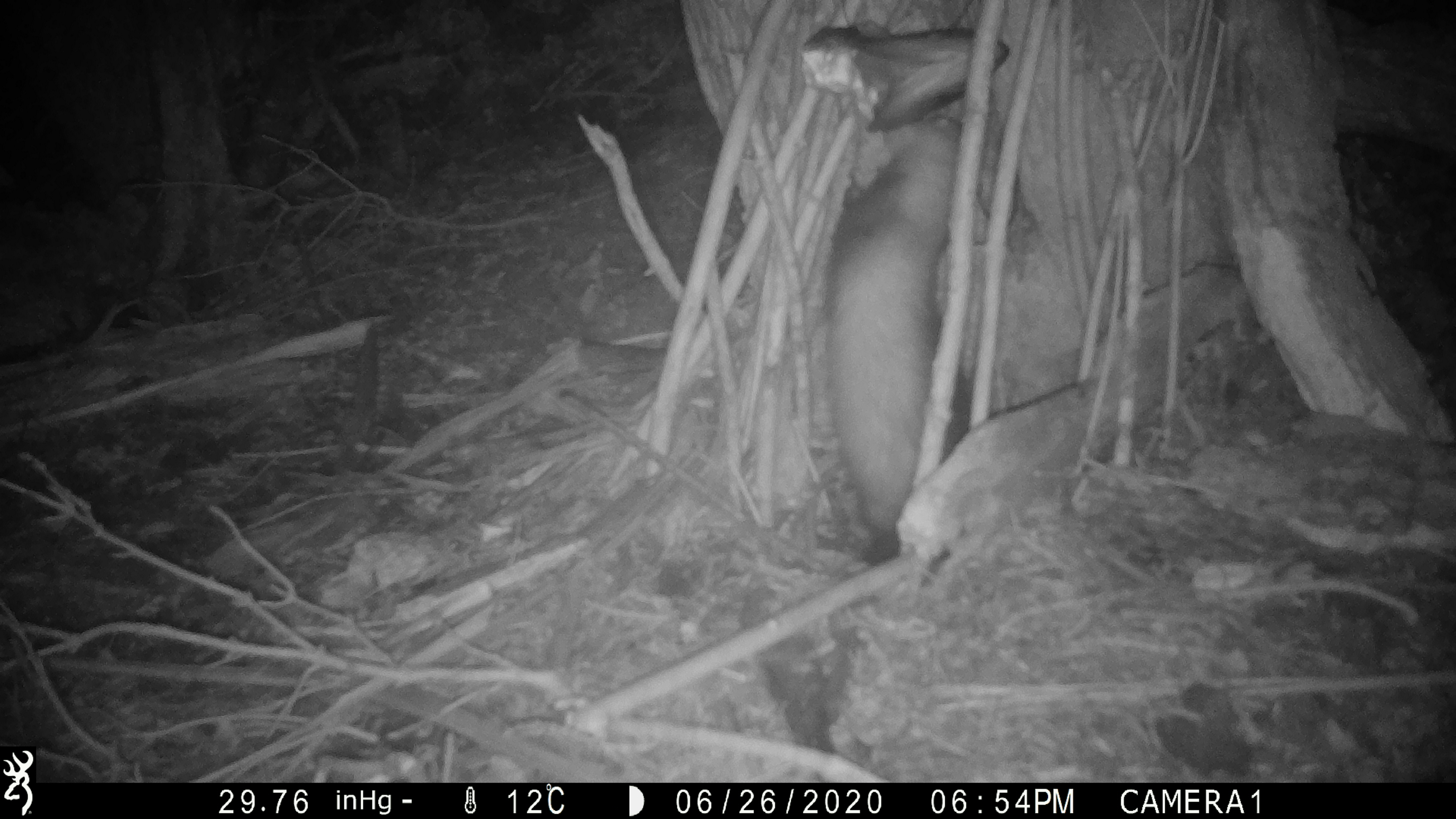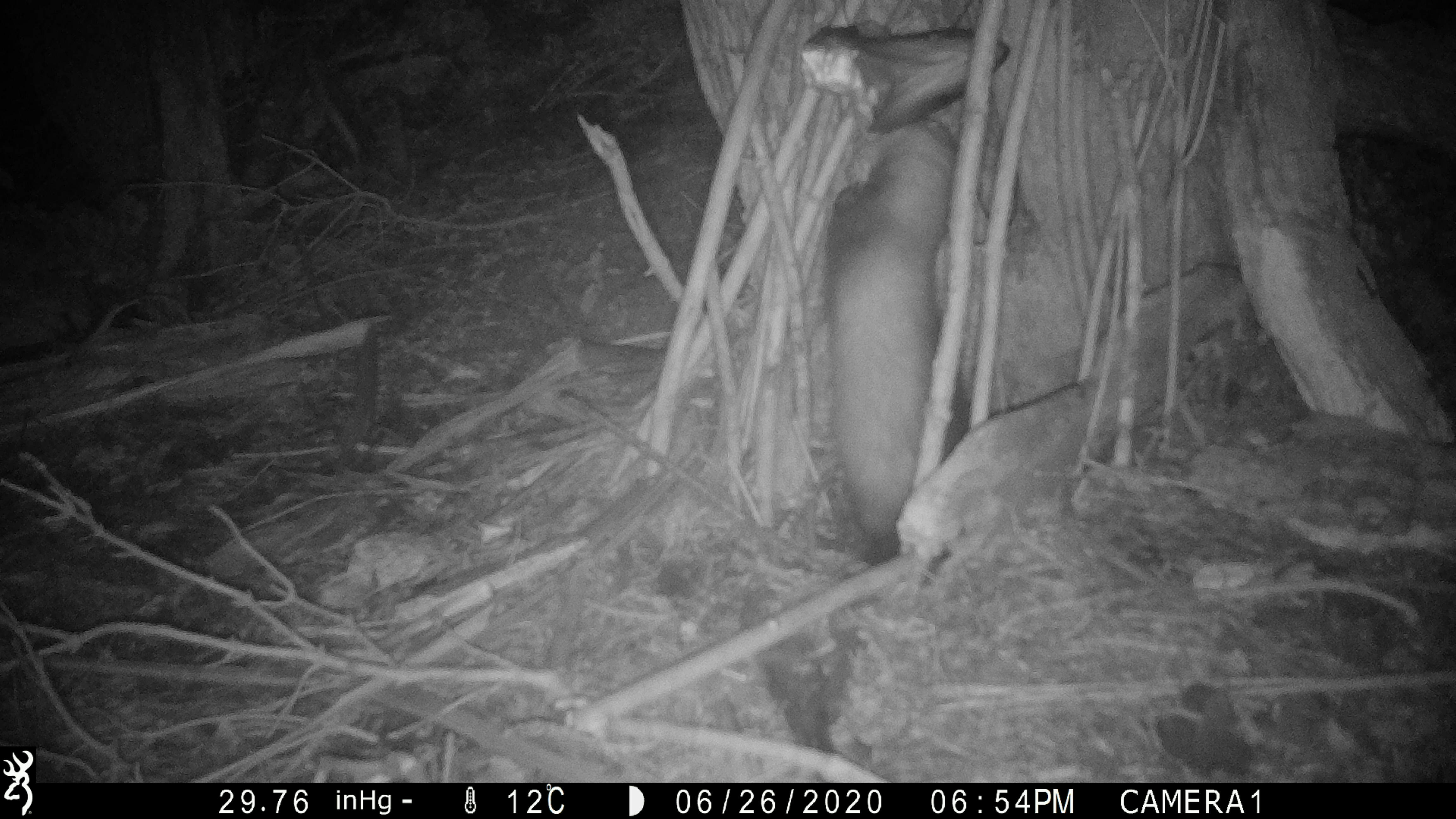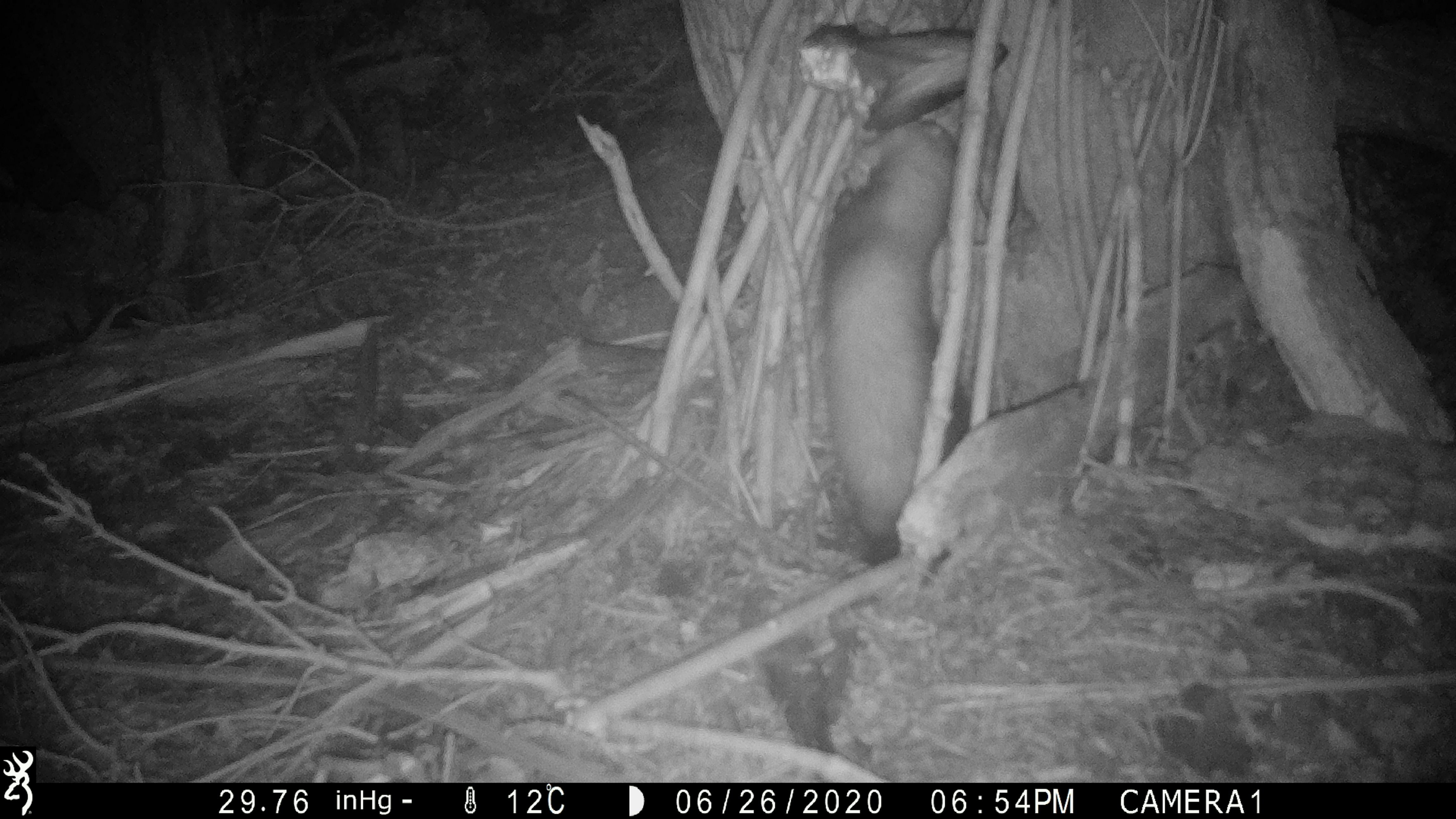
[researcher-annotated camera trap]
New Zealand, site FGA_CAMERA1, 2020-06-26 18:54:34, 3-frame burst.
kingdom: Animalia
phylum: Chordata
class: Mammalia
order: Carnivora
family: Mustelidae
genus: Mustela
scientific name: Mustela furo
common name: ferret